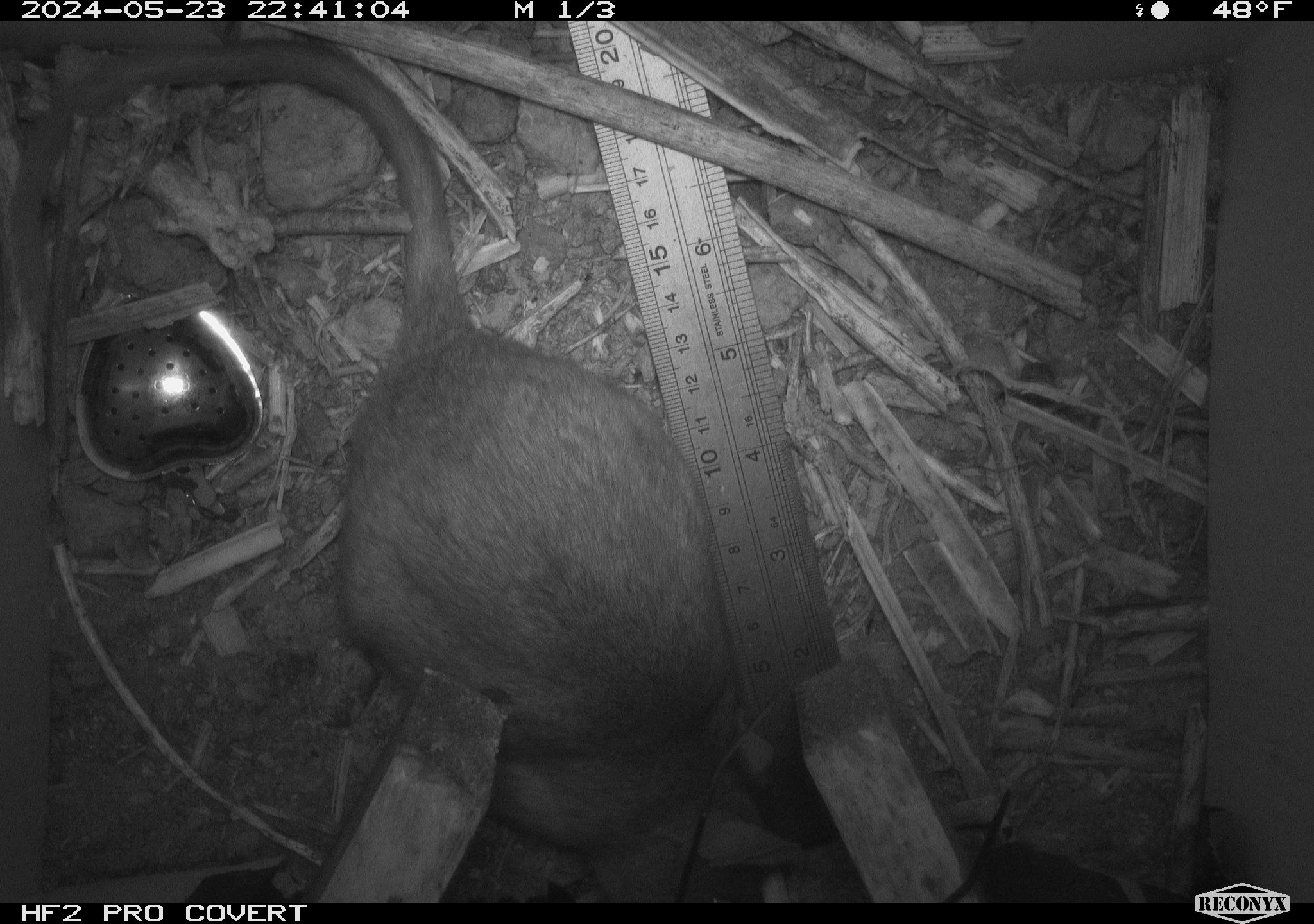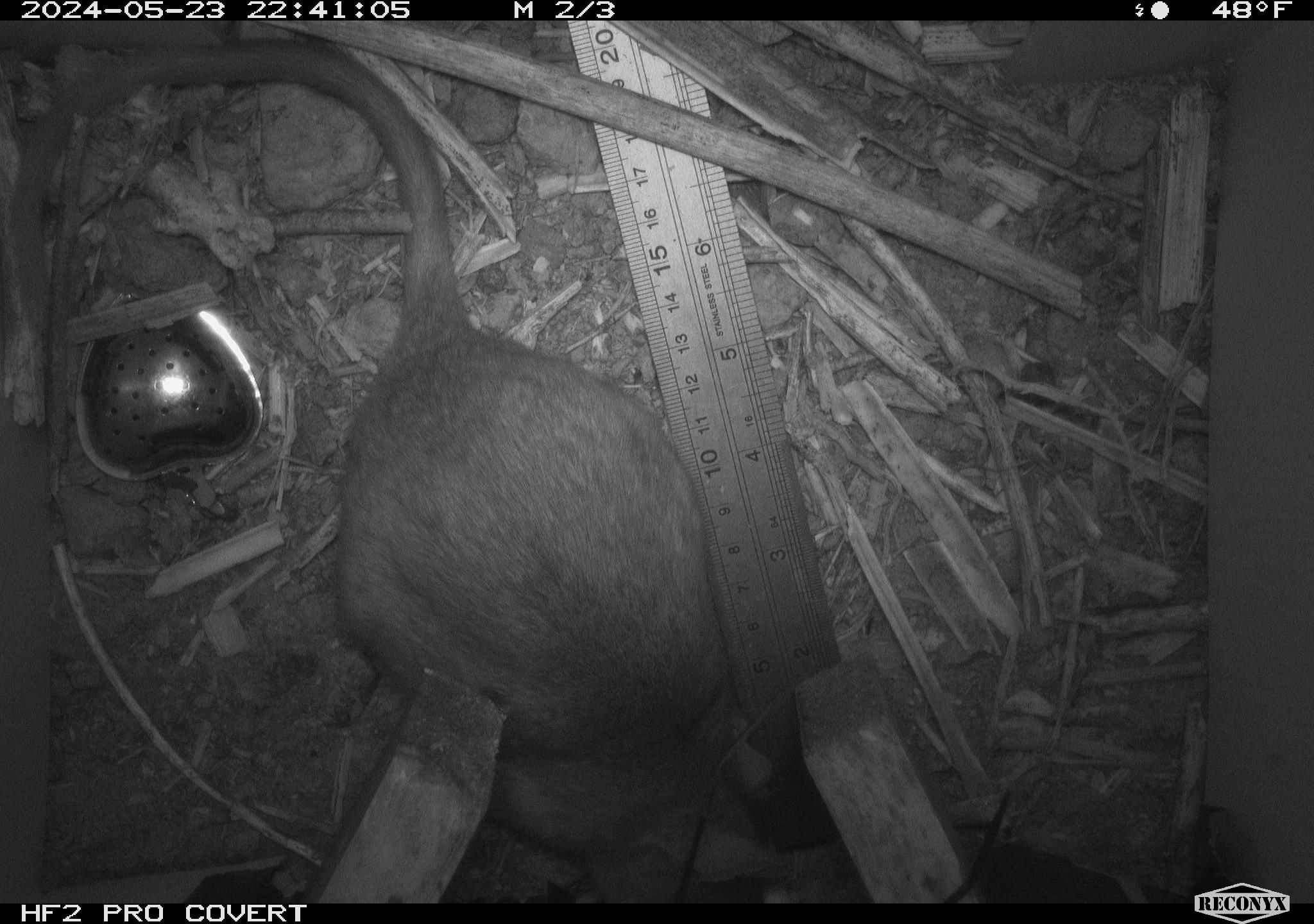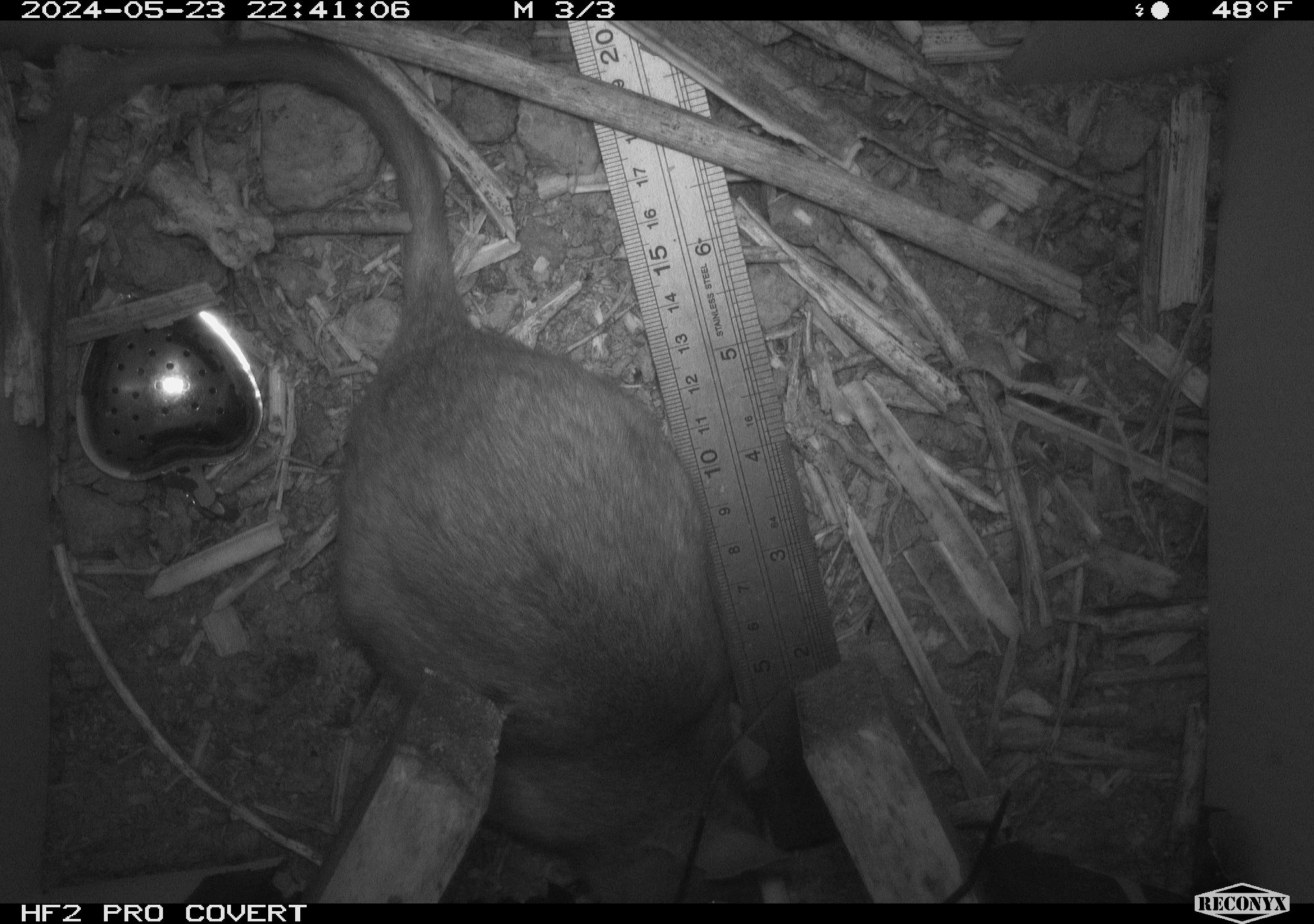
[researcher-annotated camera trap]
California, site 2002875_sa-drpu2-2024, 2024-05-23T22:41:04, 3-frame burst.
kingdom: Animalia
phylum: Chordata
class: Mammalia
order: Rodentia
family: Cricetidae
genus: Neotoma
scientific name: Neotoma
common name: pack rat or woodrat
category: neotoma species